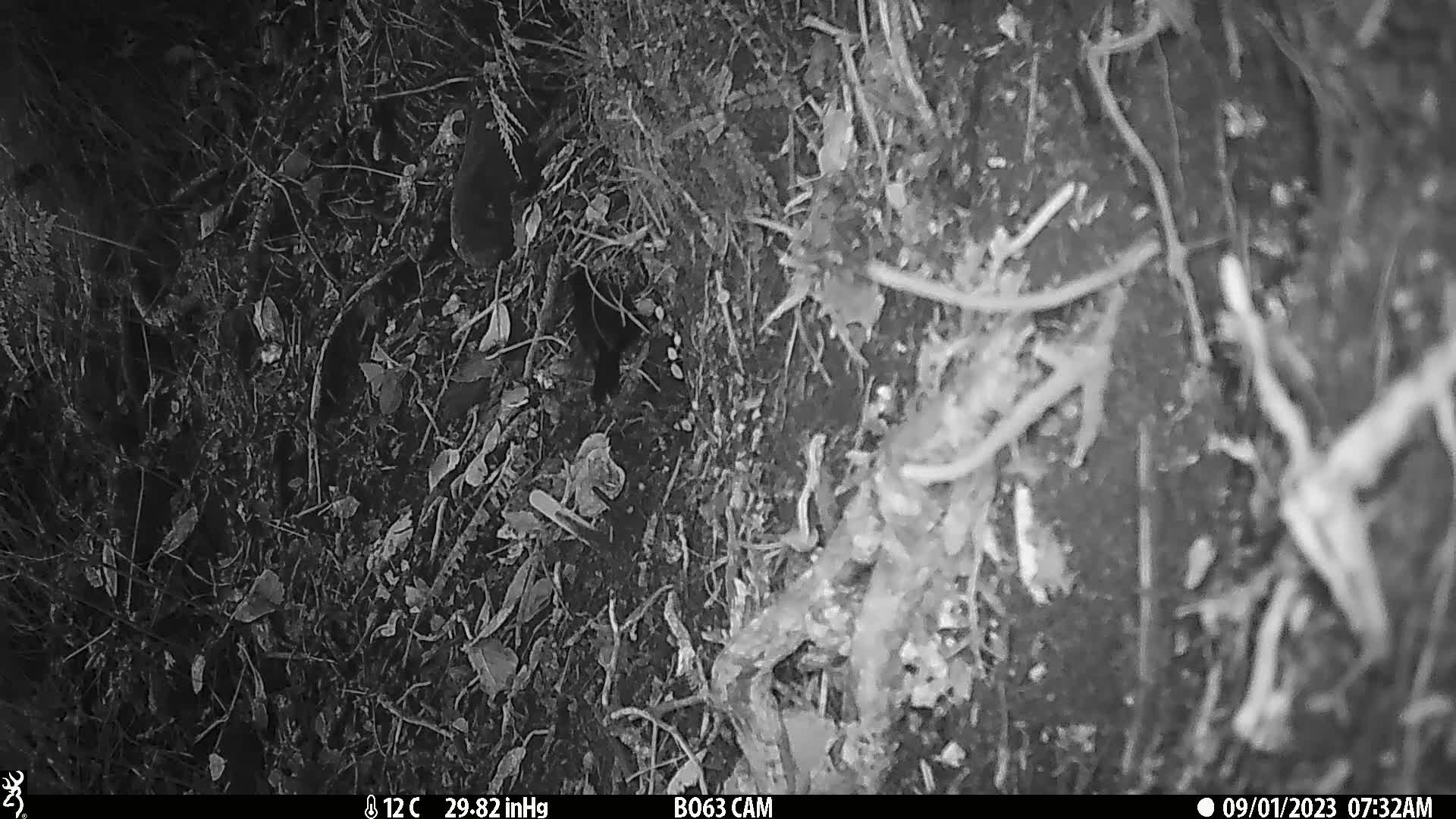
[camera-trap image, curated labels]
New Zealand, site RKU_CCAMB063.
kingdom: Animalia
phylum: Chordata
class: Aves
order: Passeriformes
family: Turdidae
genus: Turdus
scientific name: Turdus merula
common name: eurasian blackbird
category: blackbird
Blackbird (eurasian blackbird) (Turdus merula).